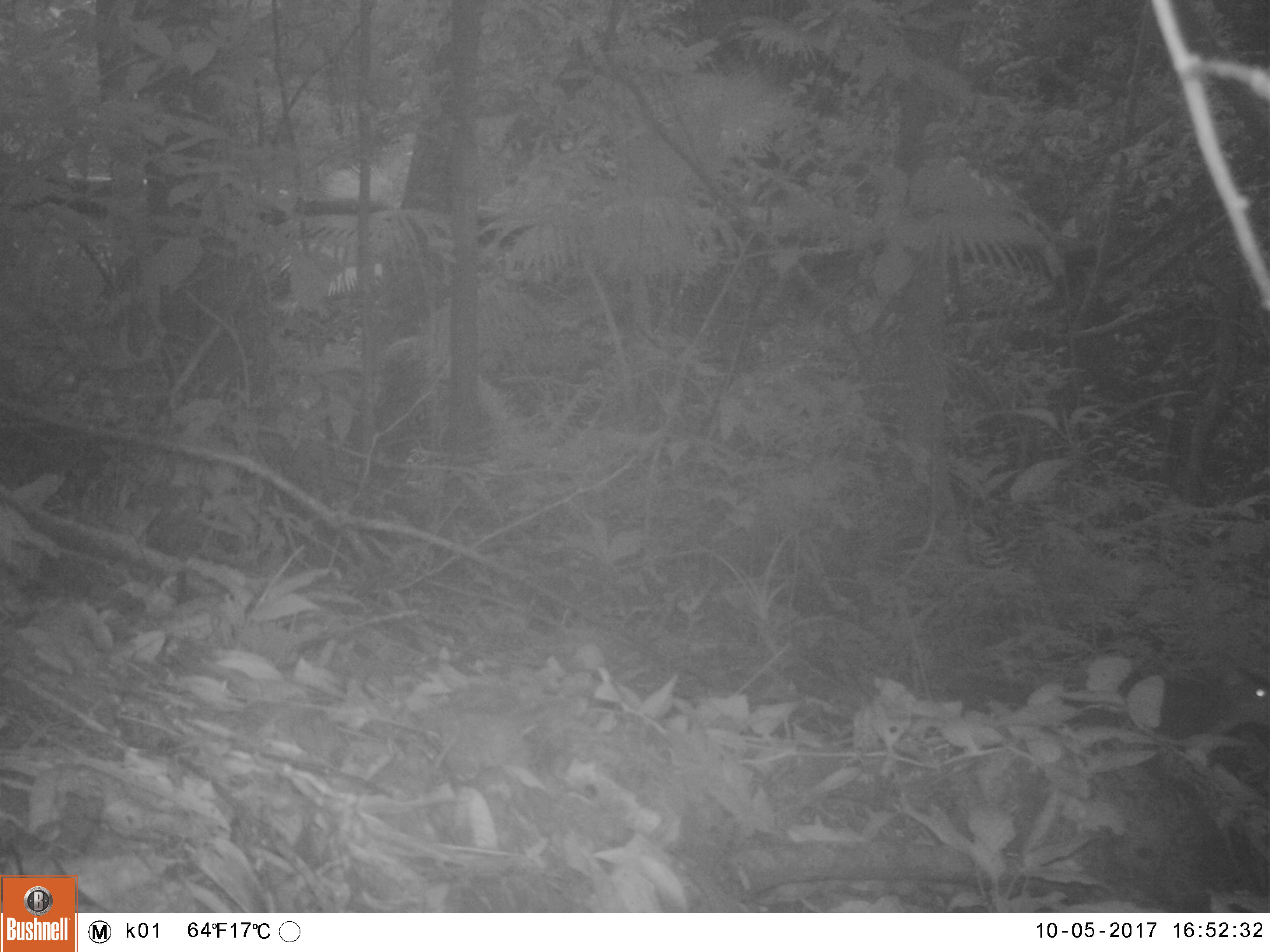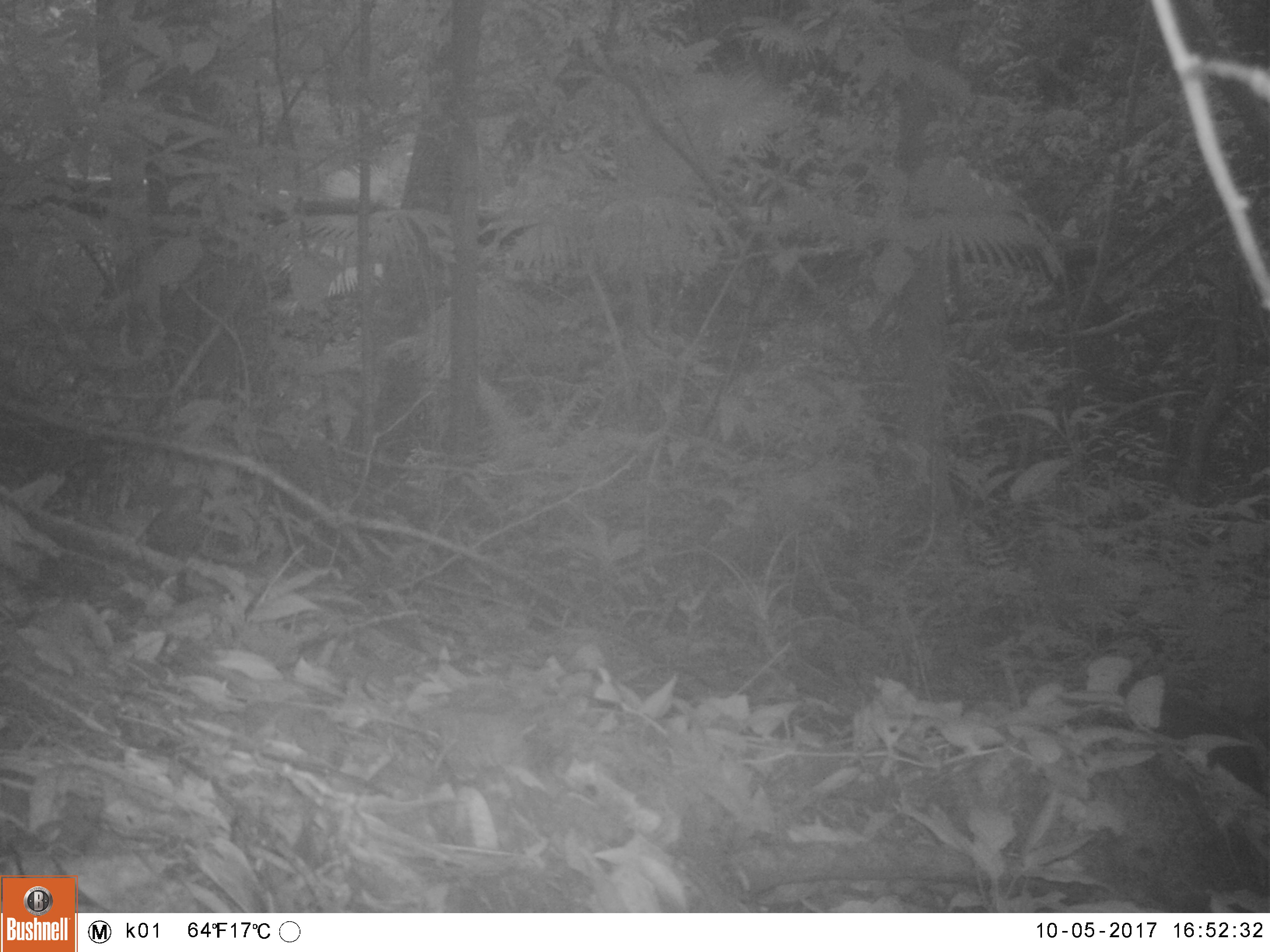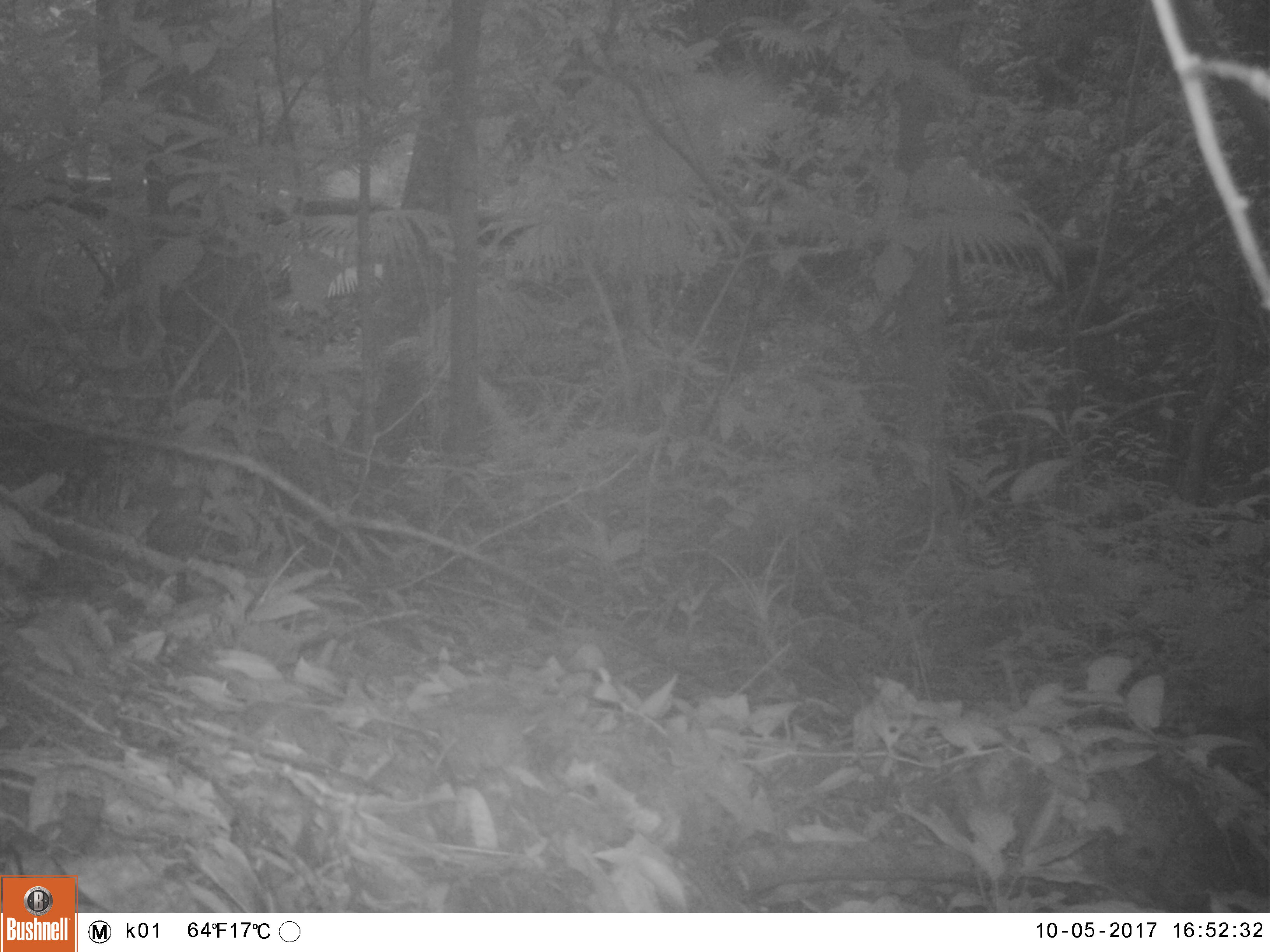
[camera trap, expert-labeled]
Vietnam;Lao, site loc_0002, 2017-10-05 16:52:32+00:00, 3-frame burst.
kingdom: Animalia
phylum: Chordata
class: Mammalia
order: Rodentia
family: Sciuridae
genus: Dremomys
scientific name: Dremomys rufigenis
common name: red-cheeked squirrel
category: red cheeked squirrel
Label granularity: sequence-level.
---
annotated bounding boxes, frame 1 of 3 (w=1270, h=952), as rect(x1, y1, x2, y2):
red cheeked squirrel: rect(1062, 660, 1270, 766)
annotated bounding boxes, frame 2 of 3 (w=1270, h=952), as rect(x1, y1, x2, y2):
red cheeked squirrel: rect(1067, 677, 1264, 794)